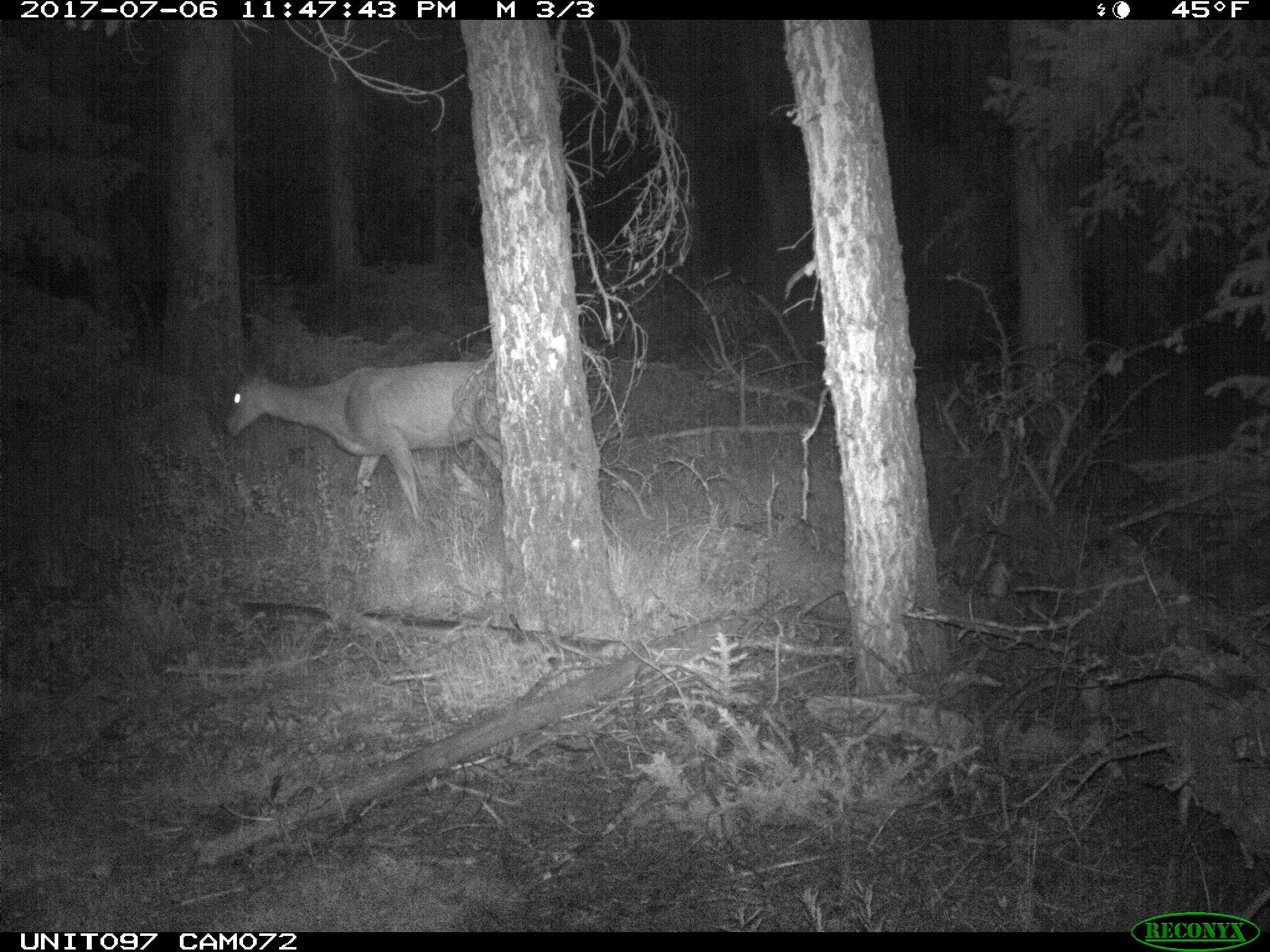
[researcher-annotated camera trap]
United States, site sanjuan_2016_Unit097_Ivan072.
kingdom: Animalia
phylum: Chordata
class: Mammalia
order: Artiodactyla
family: Cervidae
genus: Odocoileus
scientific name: Odocoileus hemionus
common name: mule deer